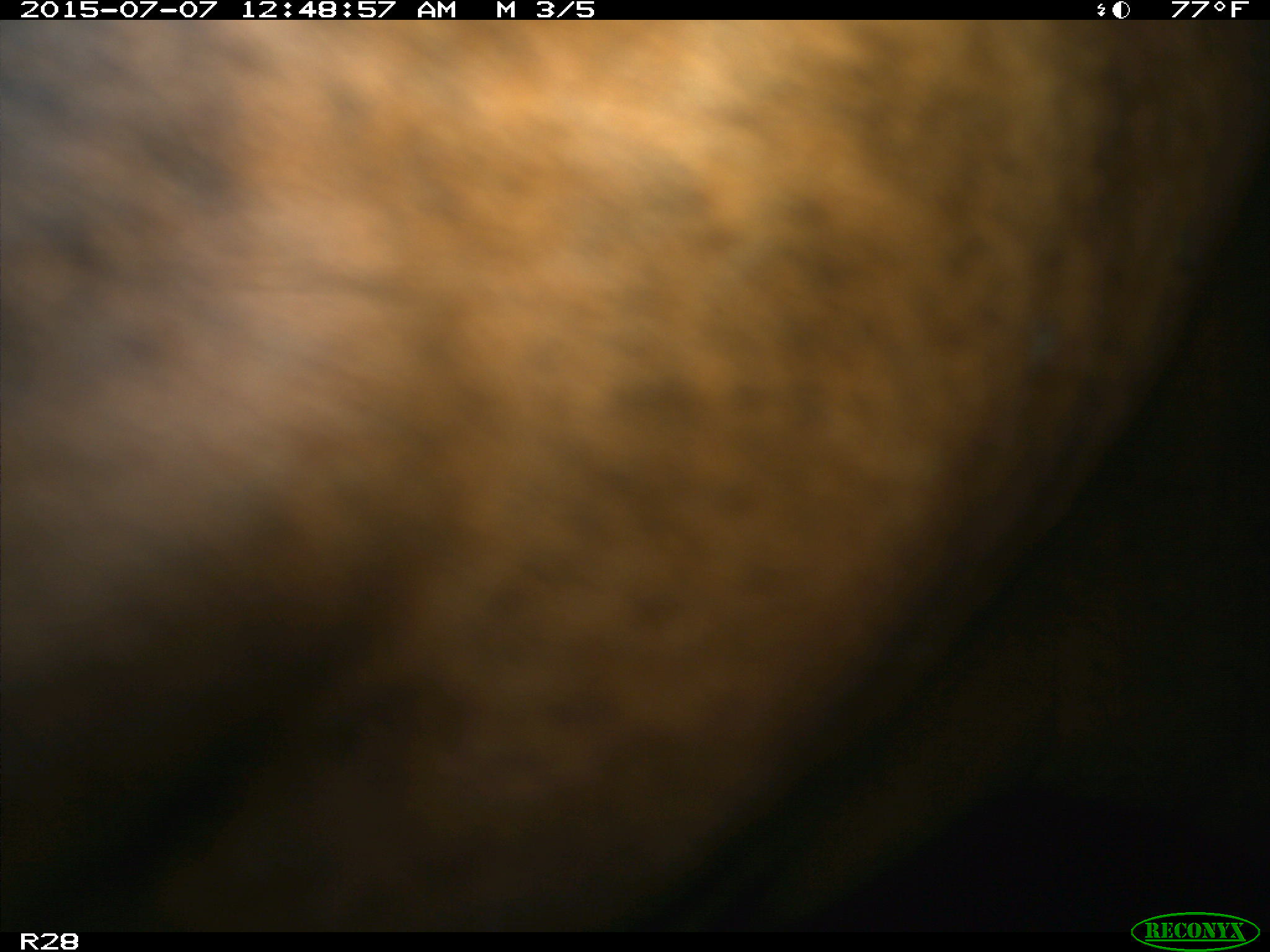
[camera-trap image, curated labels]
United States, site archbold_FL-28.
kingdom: Animalia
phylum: Chordata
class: Mammalia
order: Artiodactyla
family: Bovidae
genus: Bos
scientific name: Bos taurus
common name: domestic cow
Bos taurus (domestic cow).